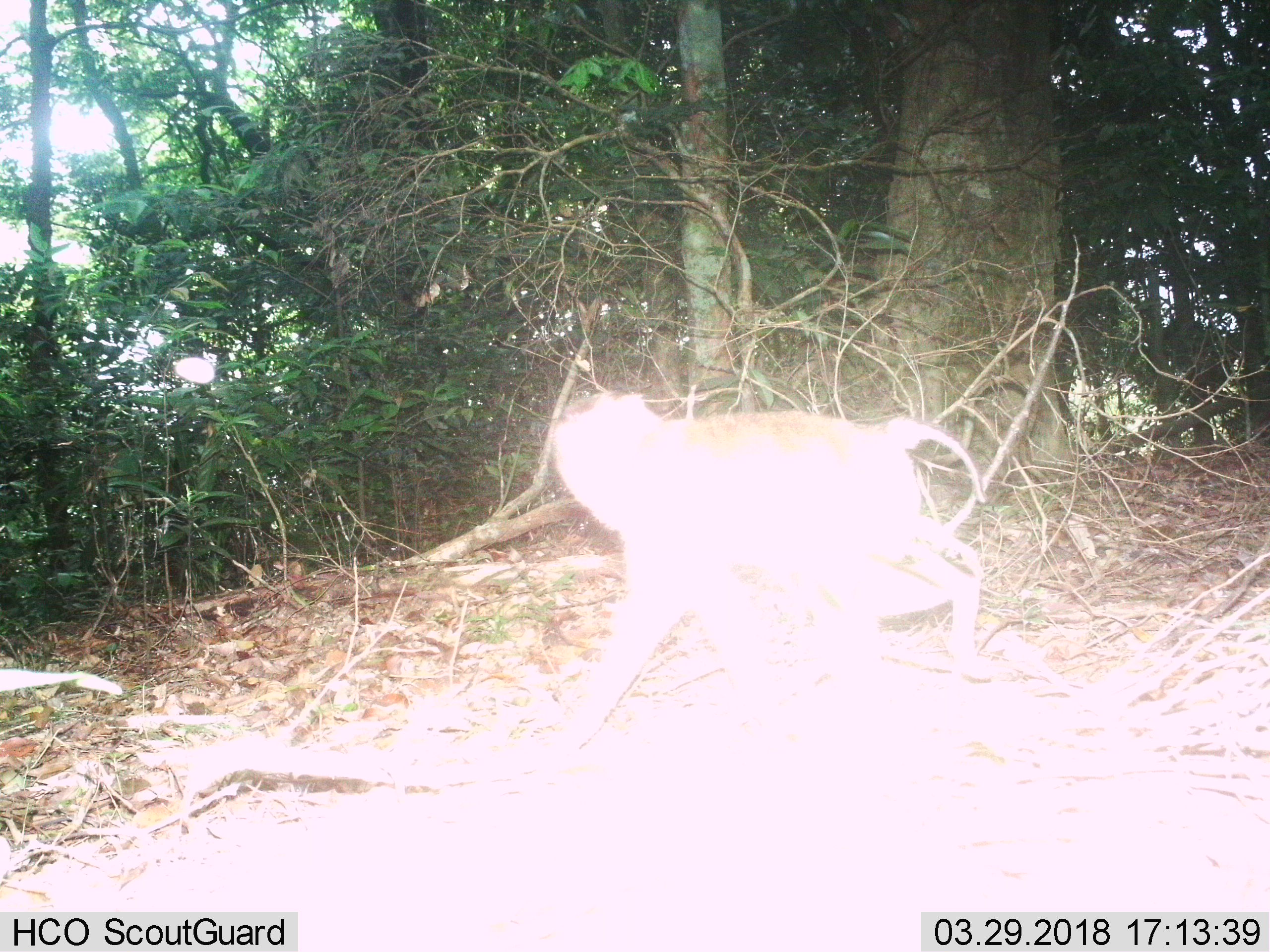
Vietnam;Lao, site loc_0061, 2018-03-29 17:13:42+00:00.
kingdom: Animalia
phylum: Chordata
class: Mammalia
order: Primates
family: Cercopithecidae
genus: Macaca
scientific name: Macaca nemestrina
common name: pig-tailed macaque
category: pig tailed macaque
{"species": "pig tailed macaque (pig-tailed macaque) (Macaca nemestrina)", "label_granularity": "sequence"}